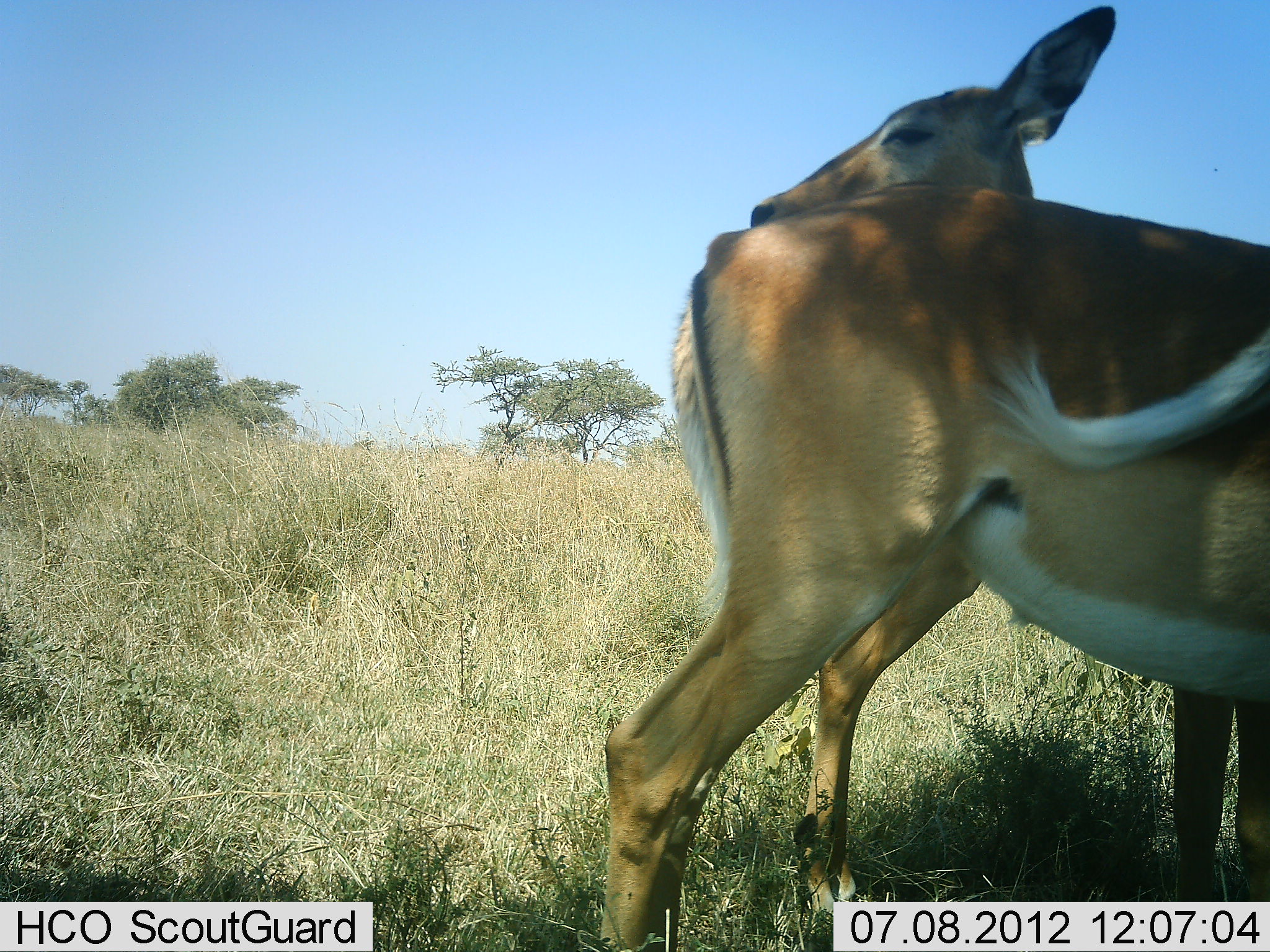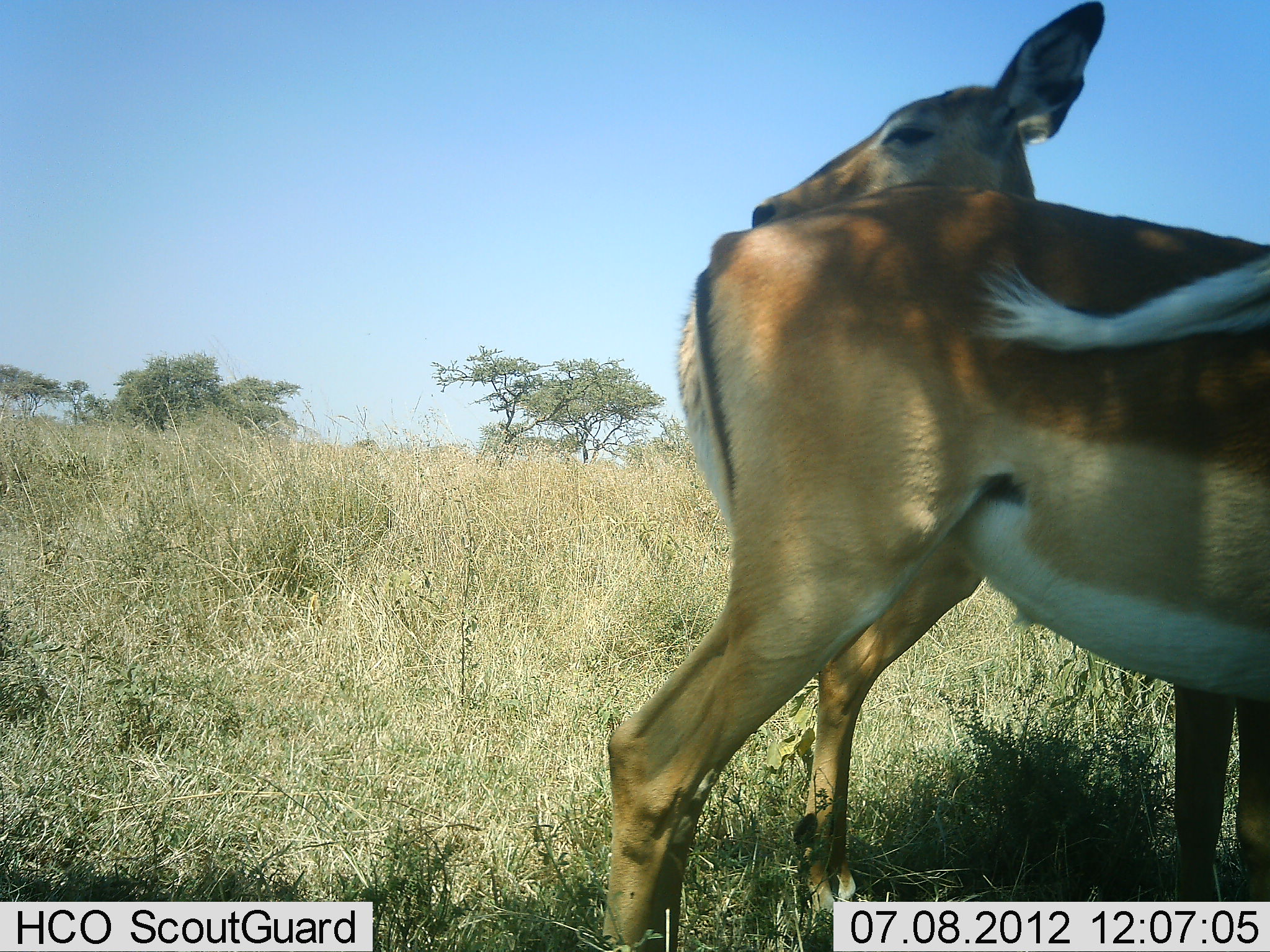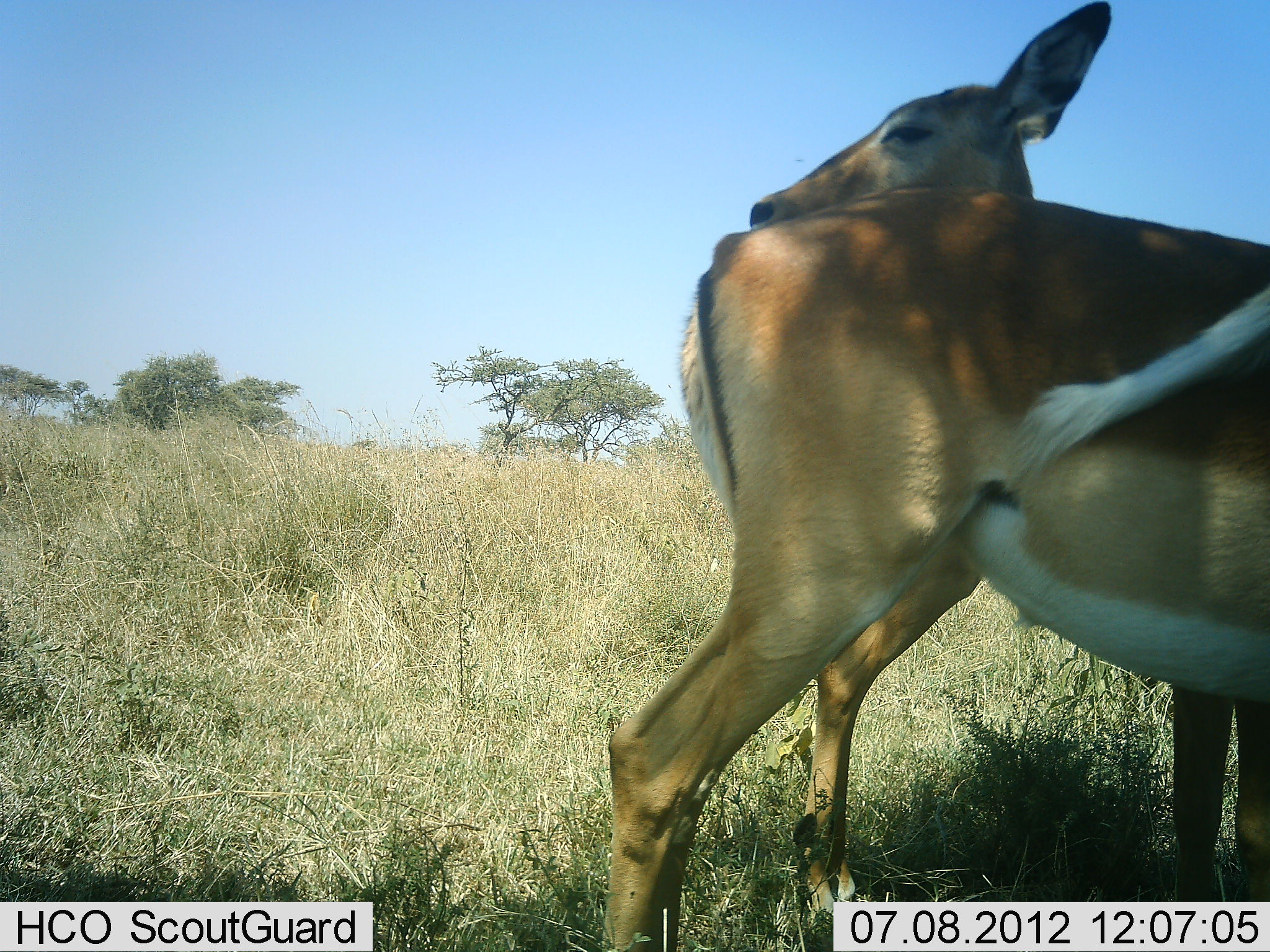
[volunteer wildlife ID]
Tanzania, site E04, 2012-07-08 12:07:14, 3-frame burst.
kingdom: Animalia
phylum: Chordata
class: Mammalia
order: Artiodactyla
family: Bovidae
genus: Aepyceros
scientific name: Aepyceros melampus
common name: impala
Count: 2.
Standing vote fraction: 90%.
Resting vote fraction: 10%.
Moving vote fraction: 0%.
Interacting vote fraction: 30%.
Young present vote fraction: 0%.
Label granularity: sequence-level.